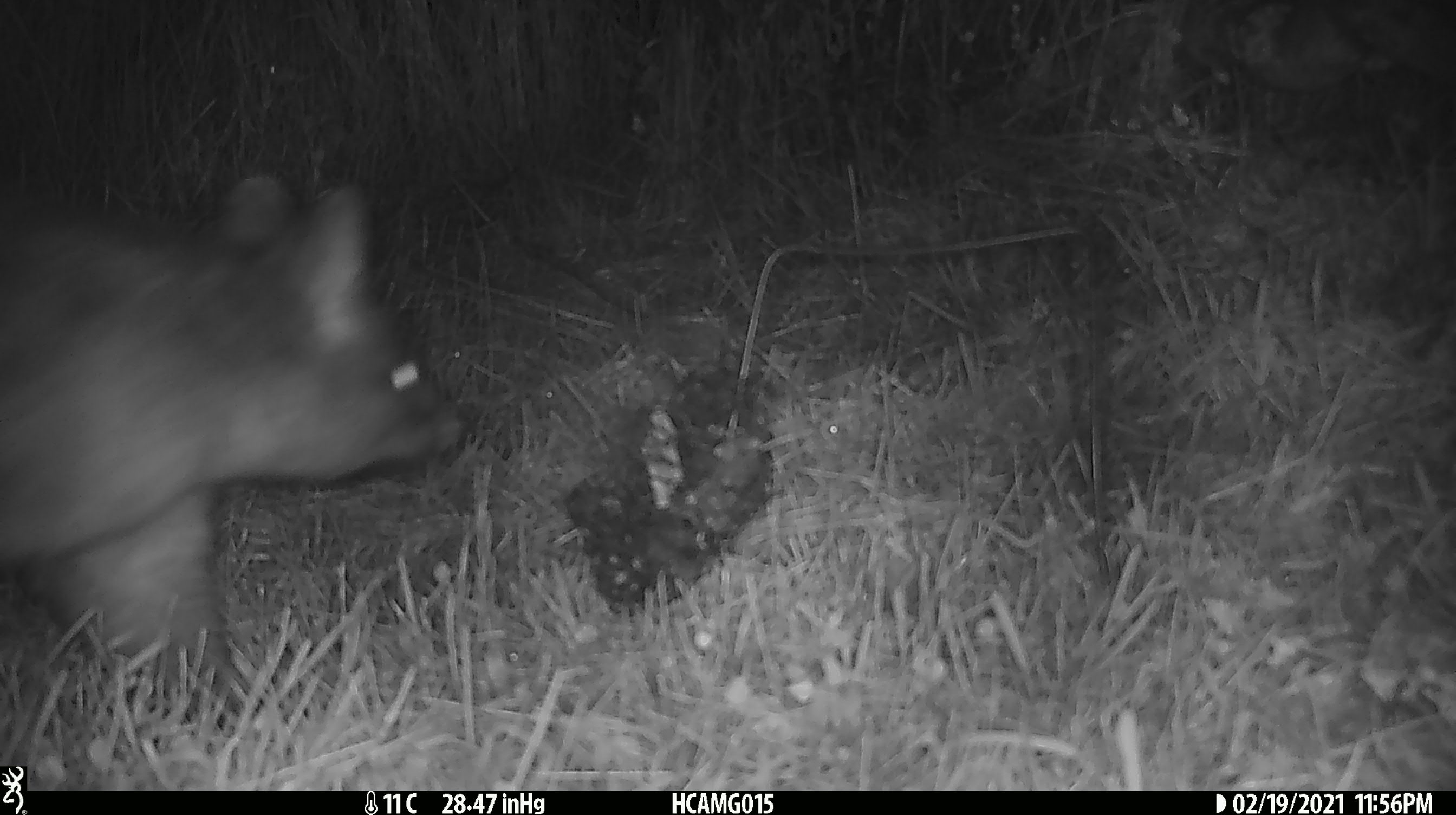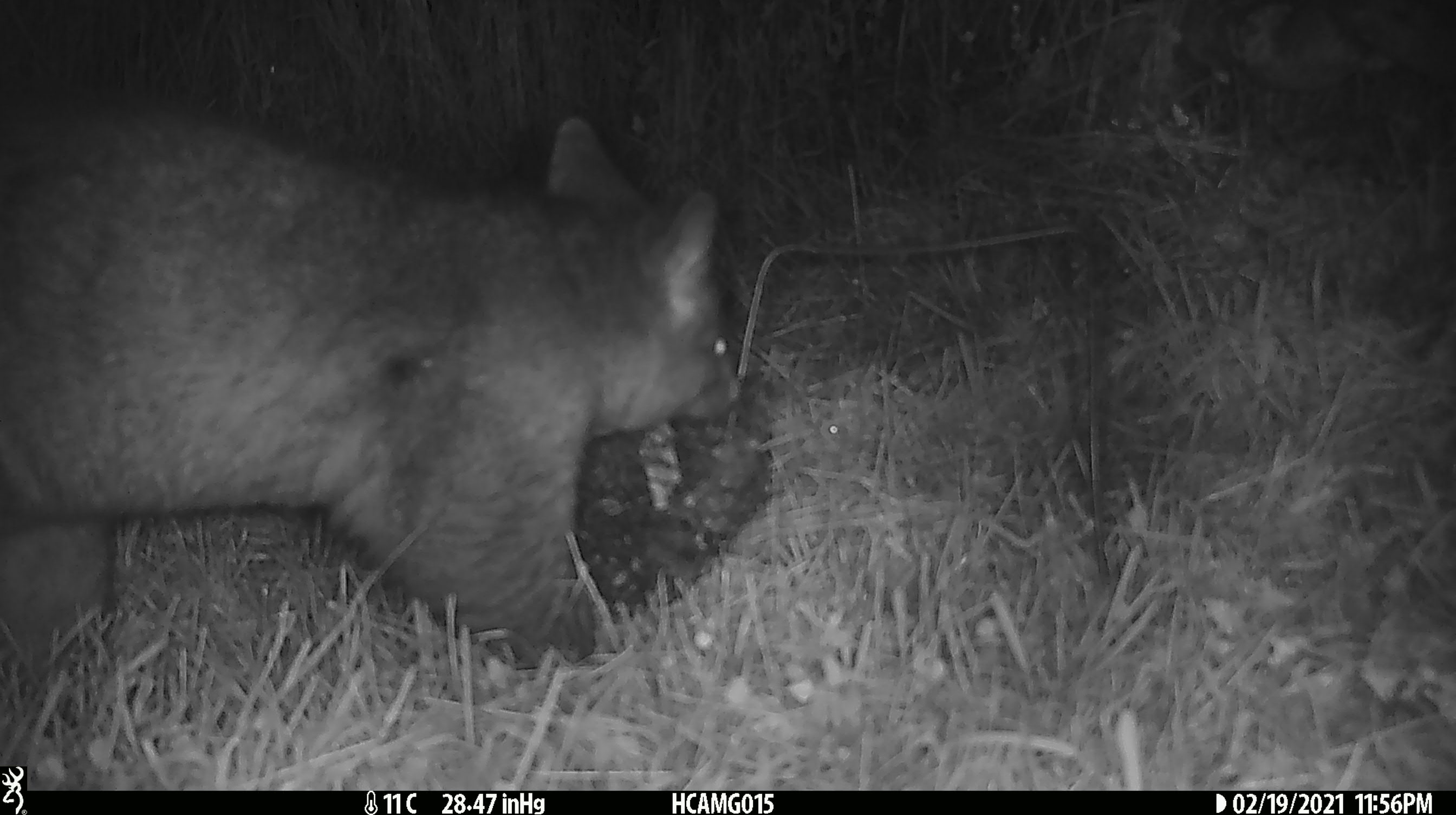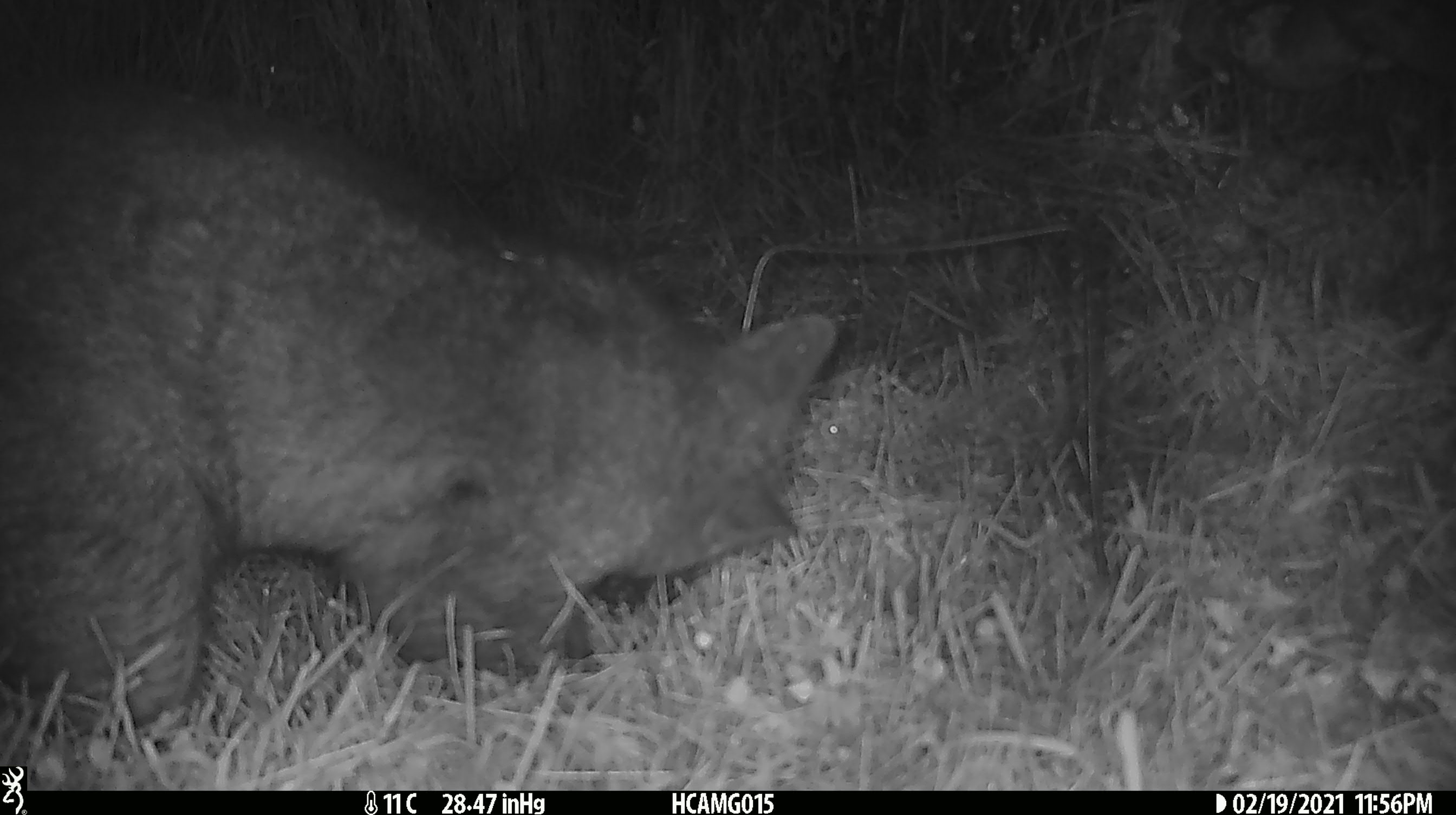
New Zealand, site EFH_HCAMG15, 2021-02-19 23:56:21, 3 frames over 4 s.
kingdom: Animalia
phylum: Chordata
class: Mammalia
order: Diprotodontia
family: Phalangeridae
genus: Trichosurus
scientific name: Trichosurus vulpecula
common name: common brushtail possum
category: possum